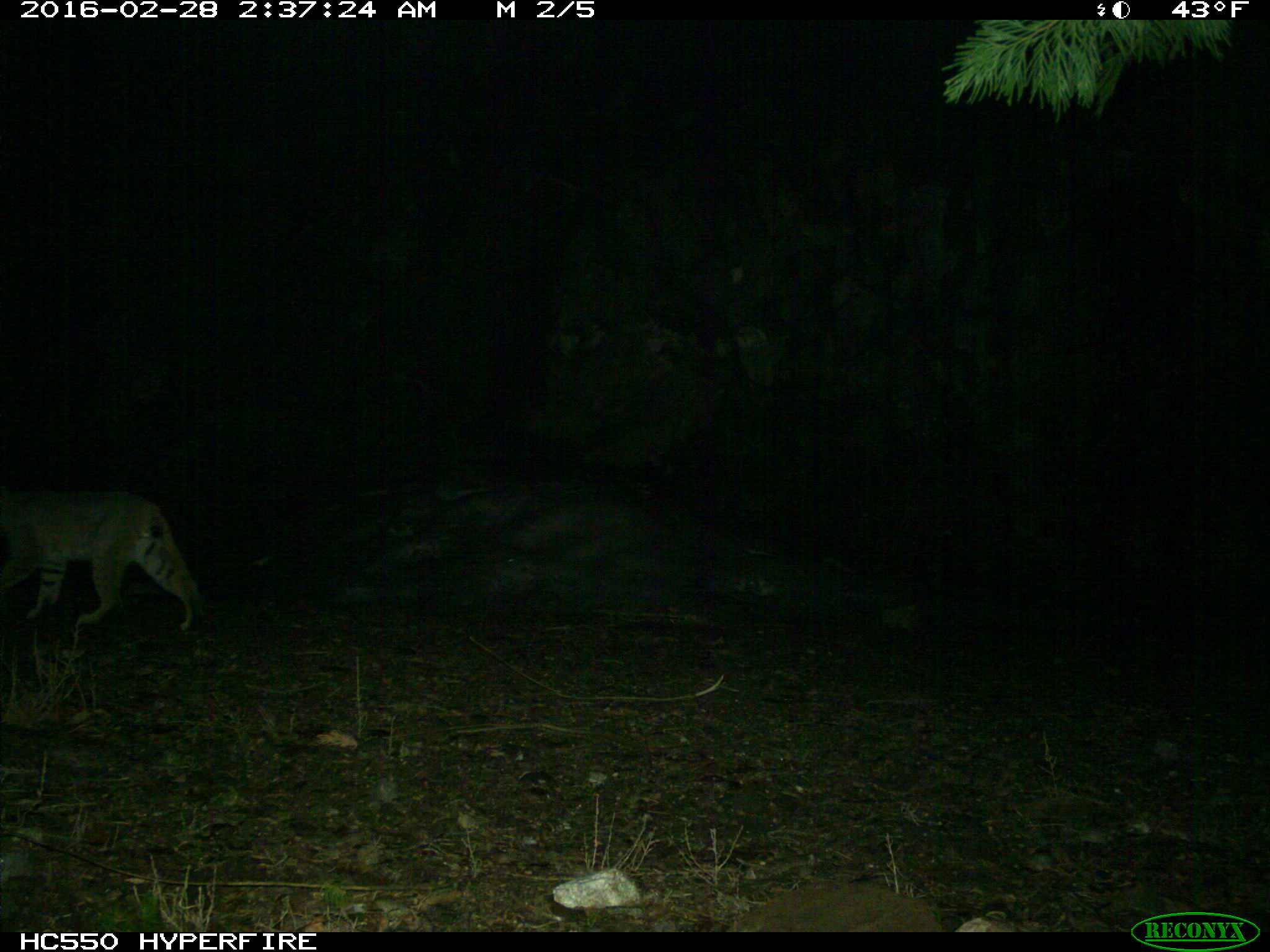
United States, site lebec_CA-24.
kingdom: Animalia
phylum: Chordata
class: Mammalia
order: Carnivora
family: Felidae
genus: Lynx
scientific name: Lynx rufus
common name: bobcat